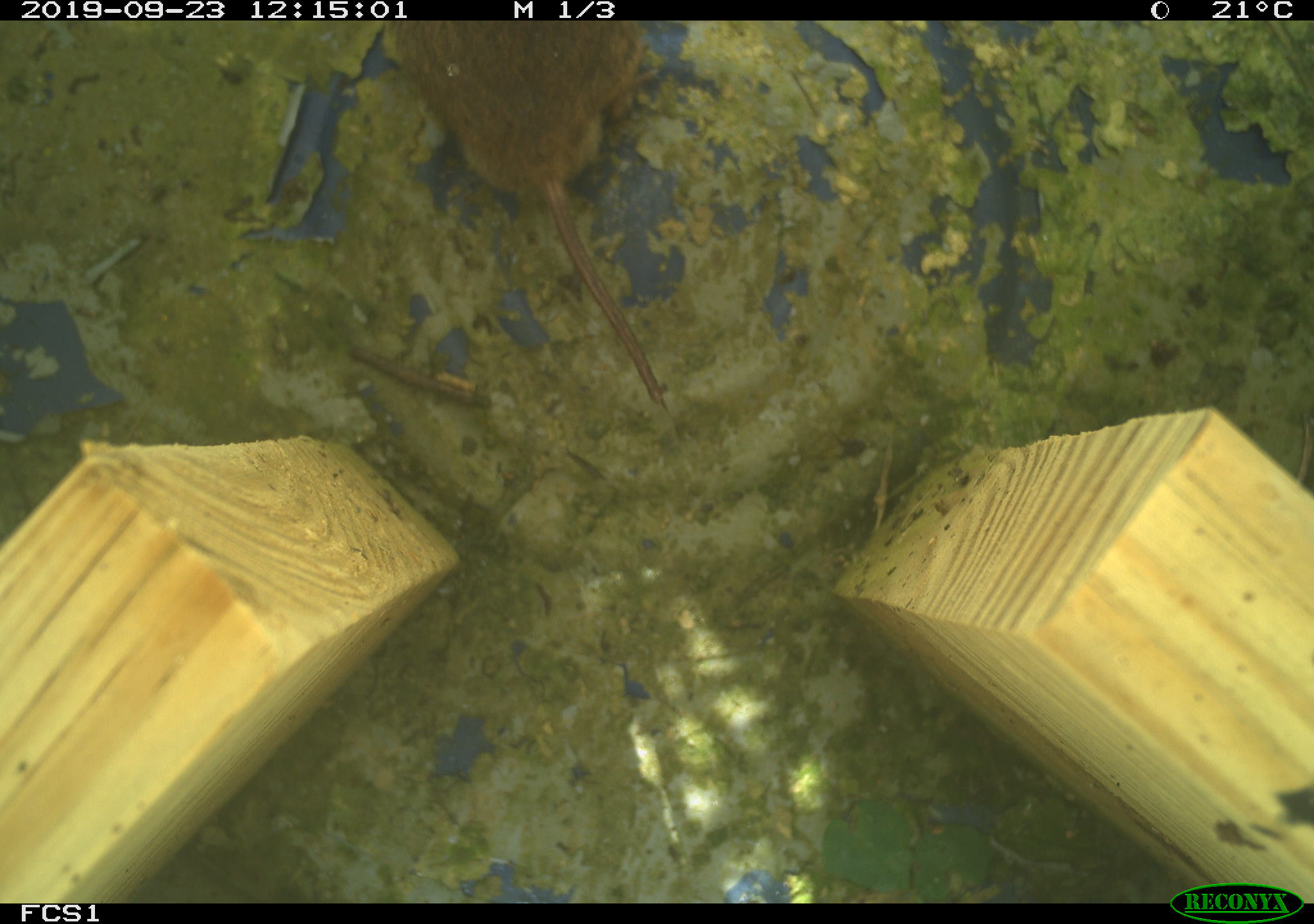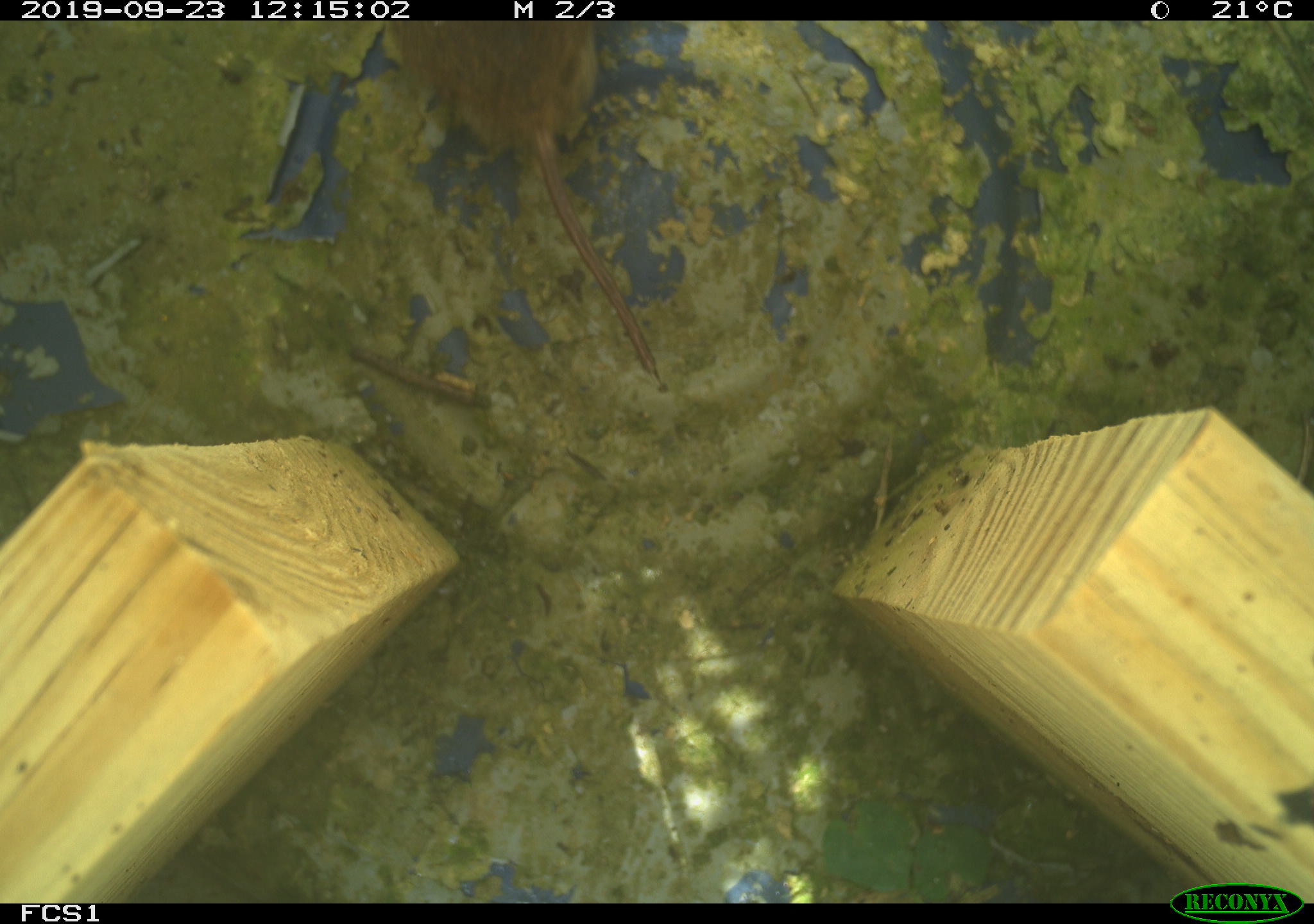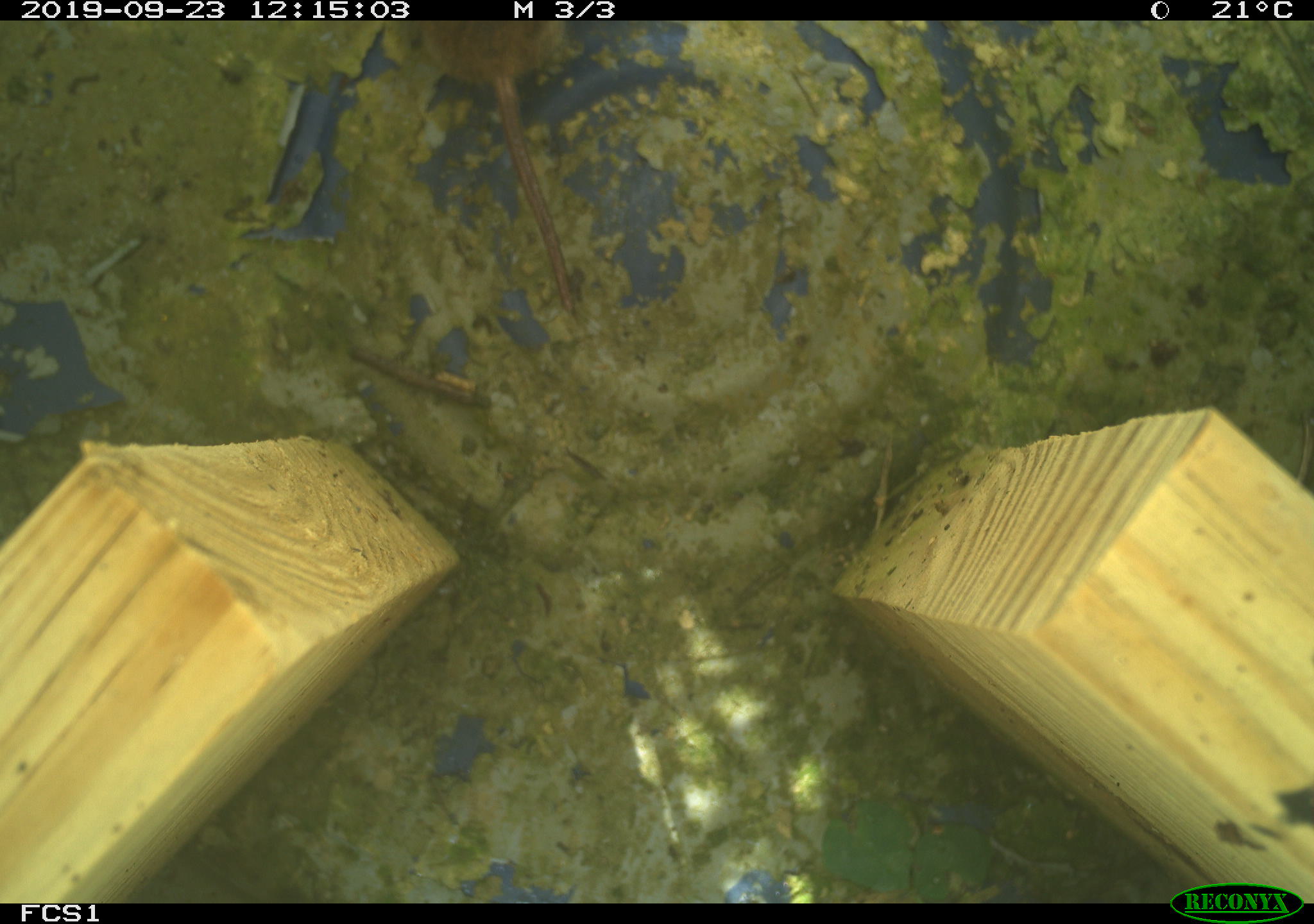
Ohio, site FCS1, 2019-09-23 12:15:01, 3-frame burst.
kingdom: Animalia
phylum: Chordata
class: Mammalia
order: Rodentia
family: Cricetidae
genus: Microtus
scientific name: Microtus pennsylvanicus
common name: meadow vole